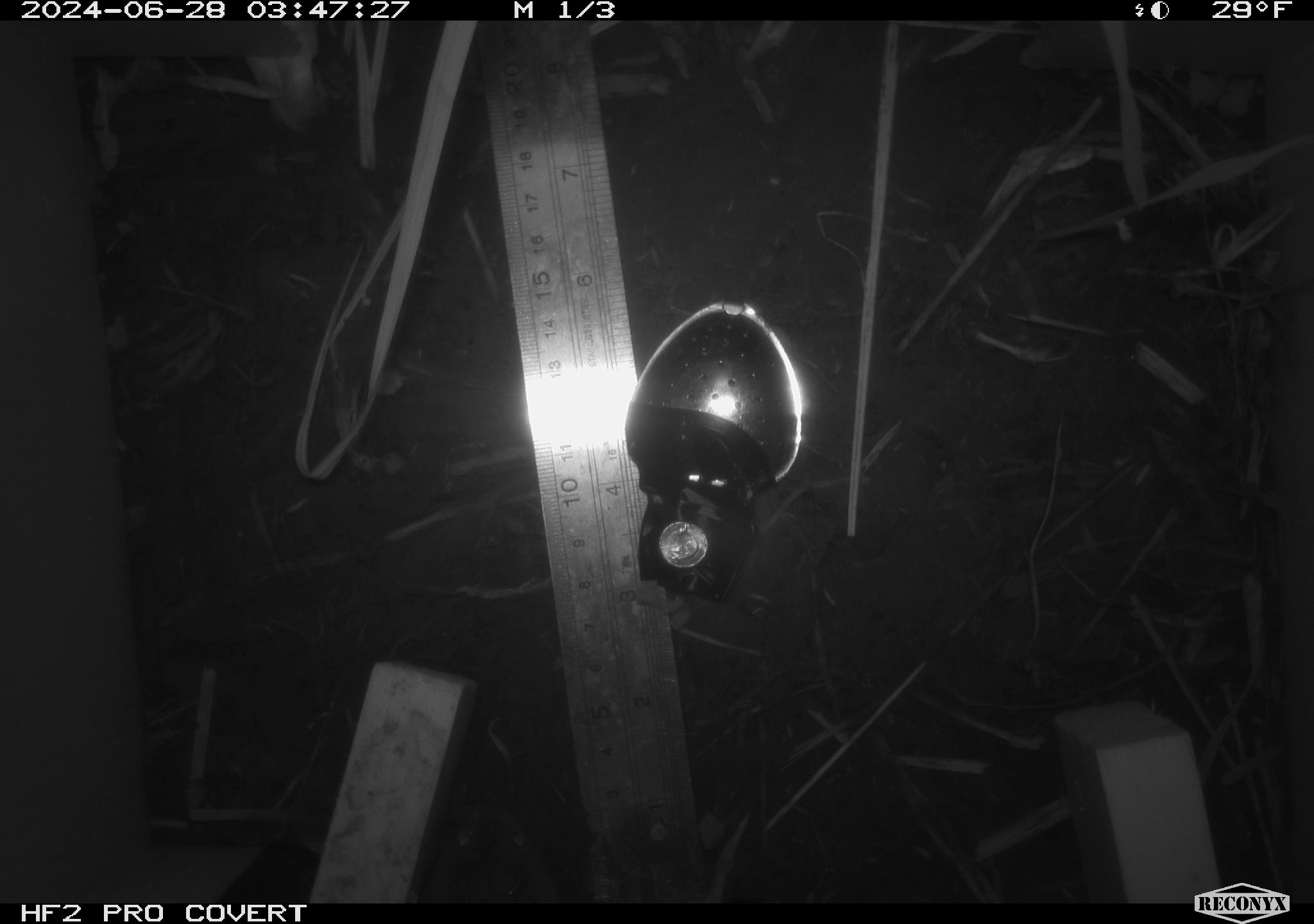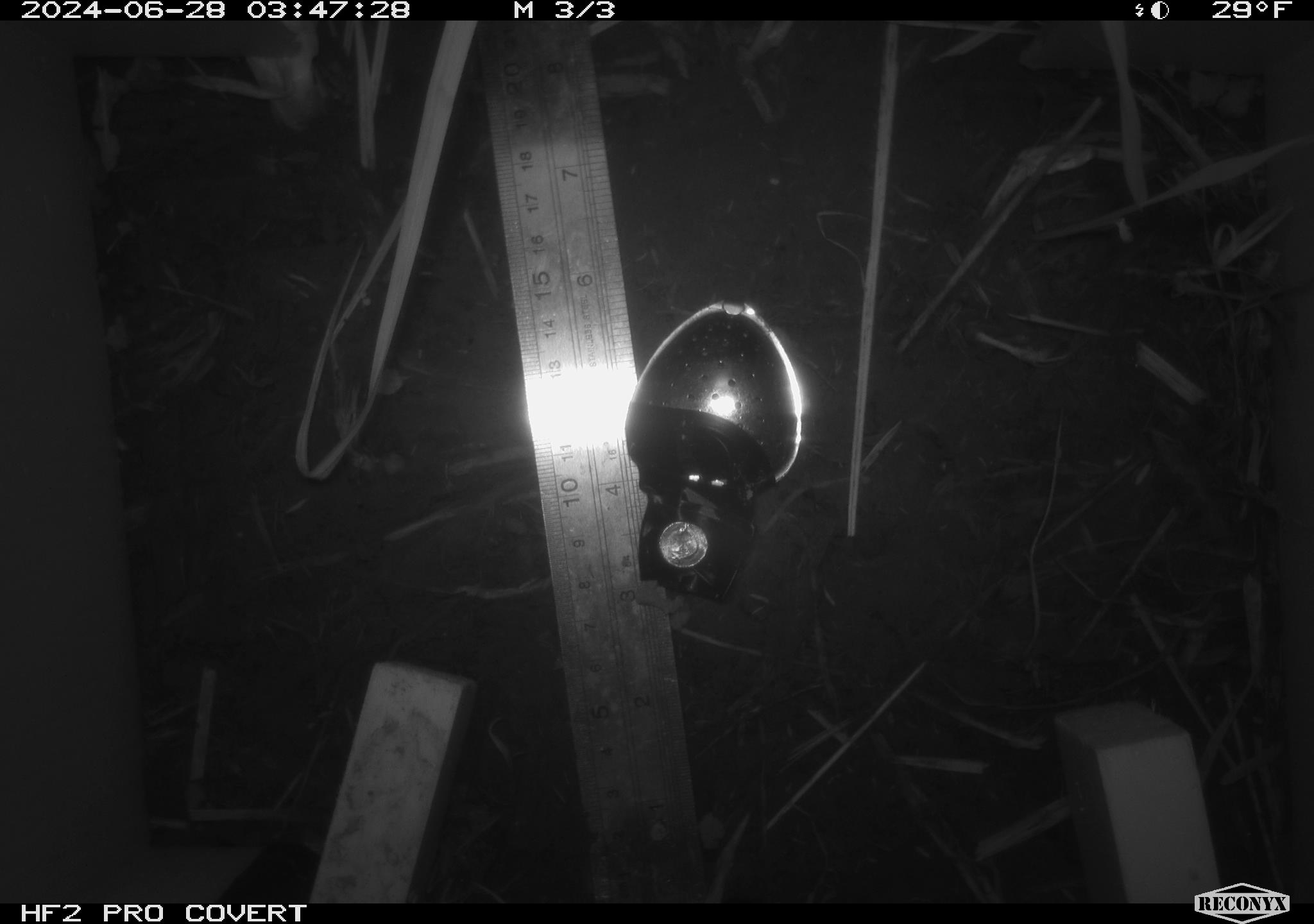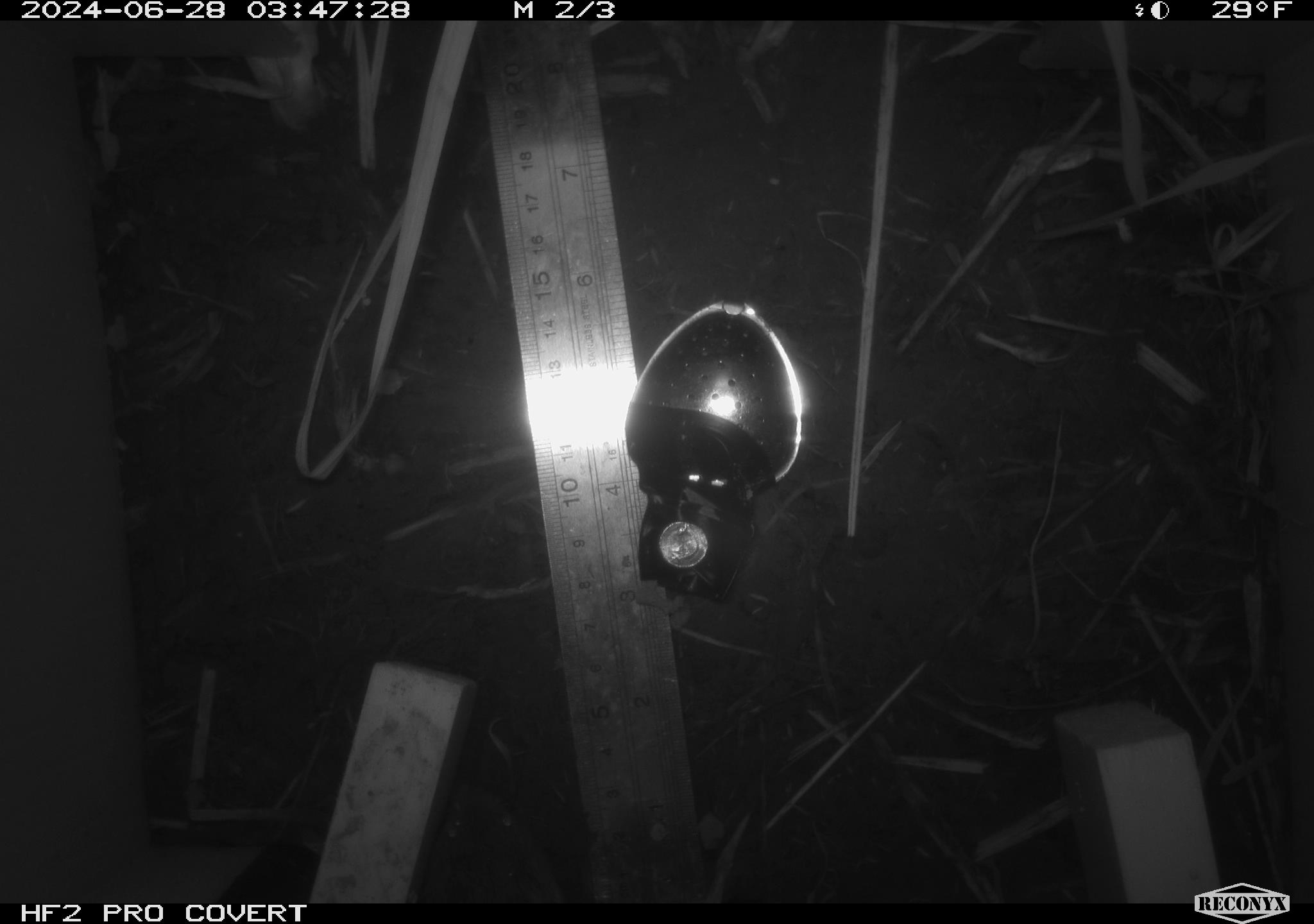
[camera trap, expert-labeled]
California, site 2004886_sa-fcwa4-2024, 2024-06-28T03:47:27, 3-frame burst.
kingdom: Animalia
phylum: Chordata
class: Mammalia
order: Rodentia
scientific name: Rodentia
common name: mouse species